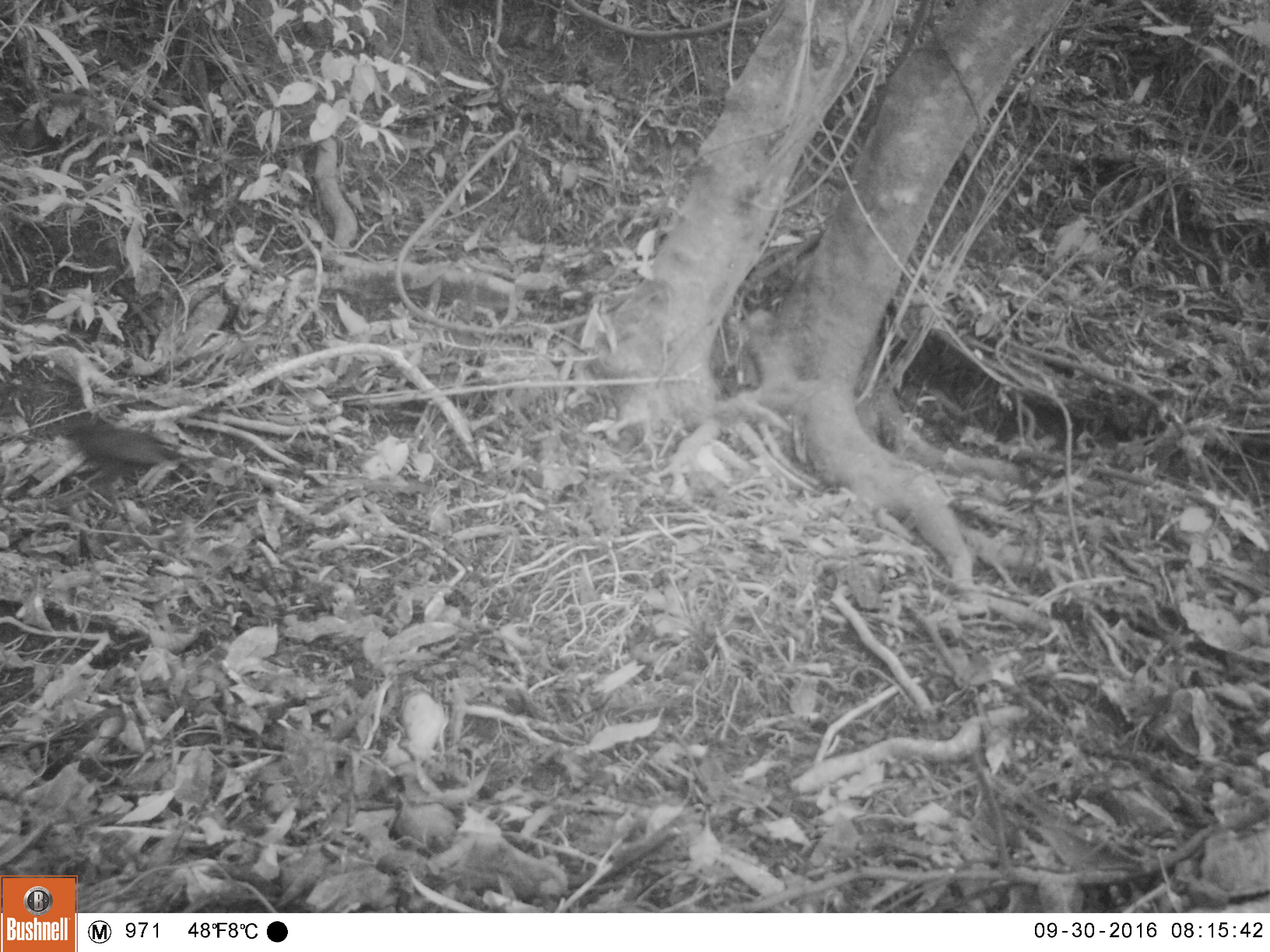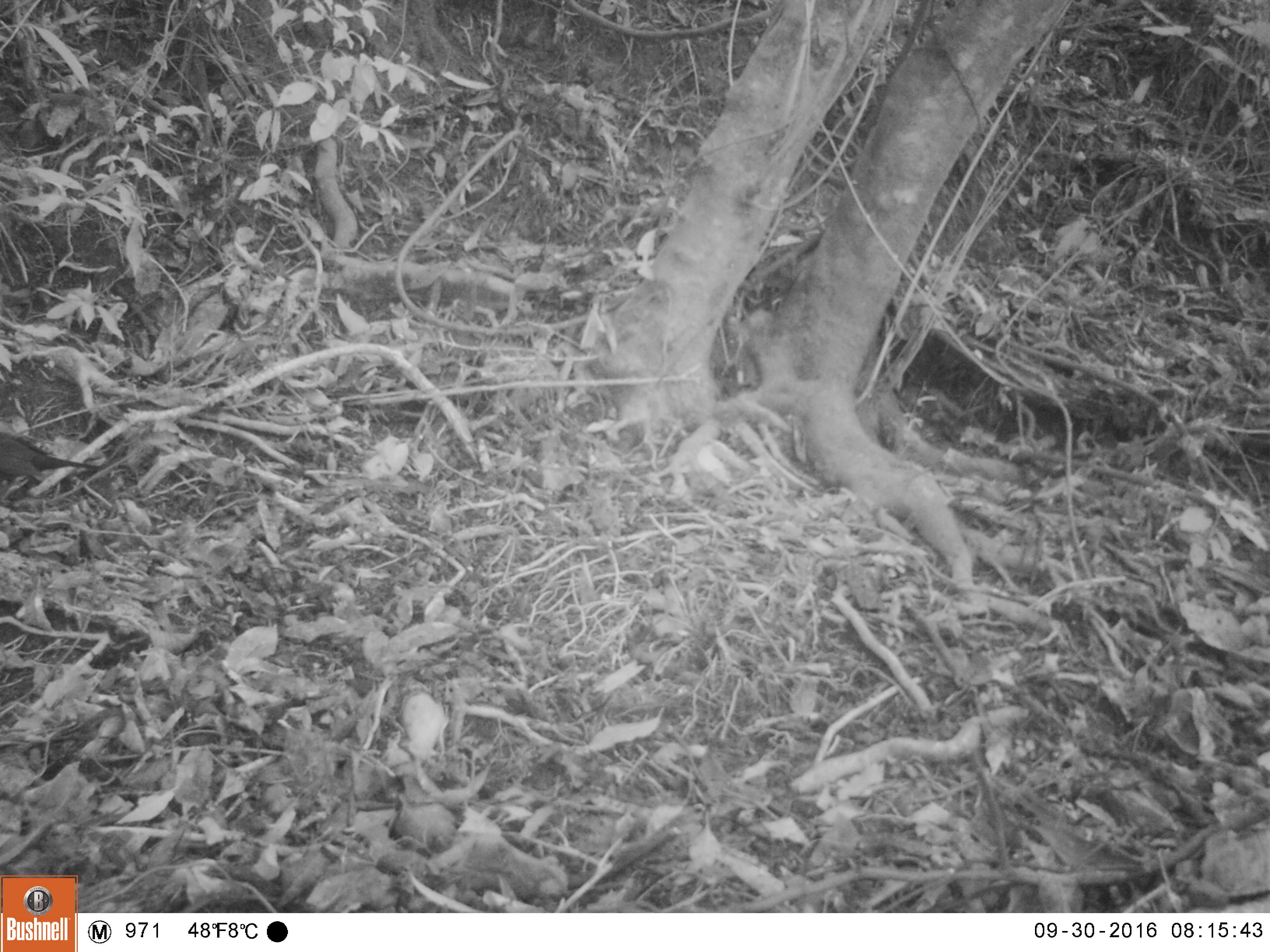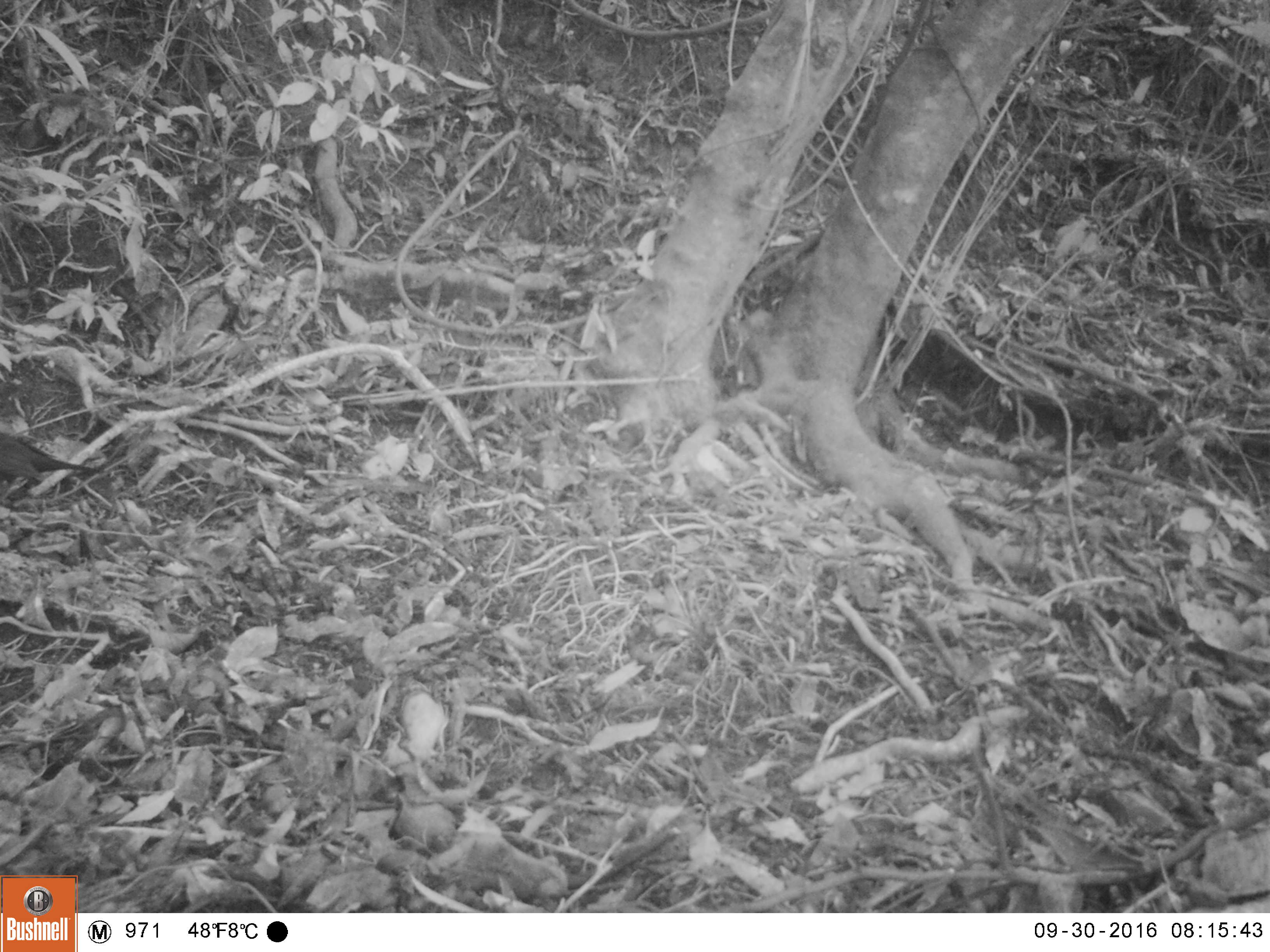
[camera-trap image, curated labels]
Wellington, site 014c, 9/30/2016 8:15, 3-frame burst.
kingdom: Animalia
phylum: Chordata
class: Aves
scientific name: Aves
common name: bird